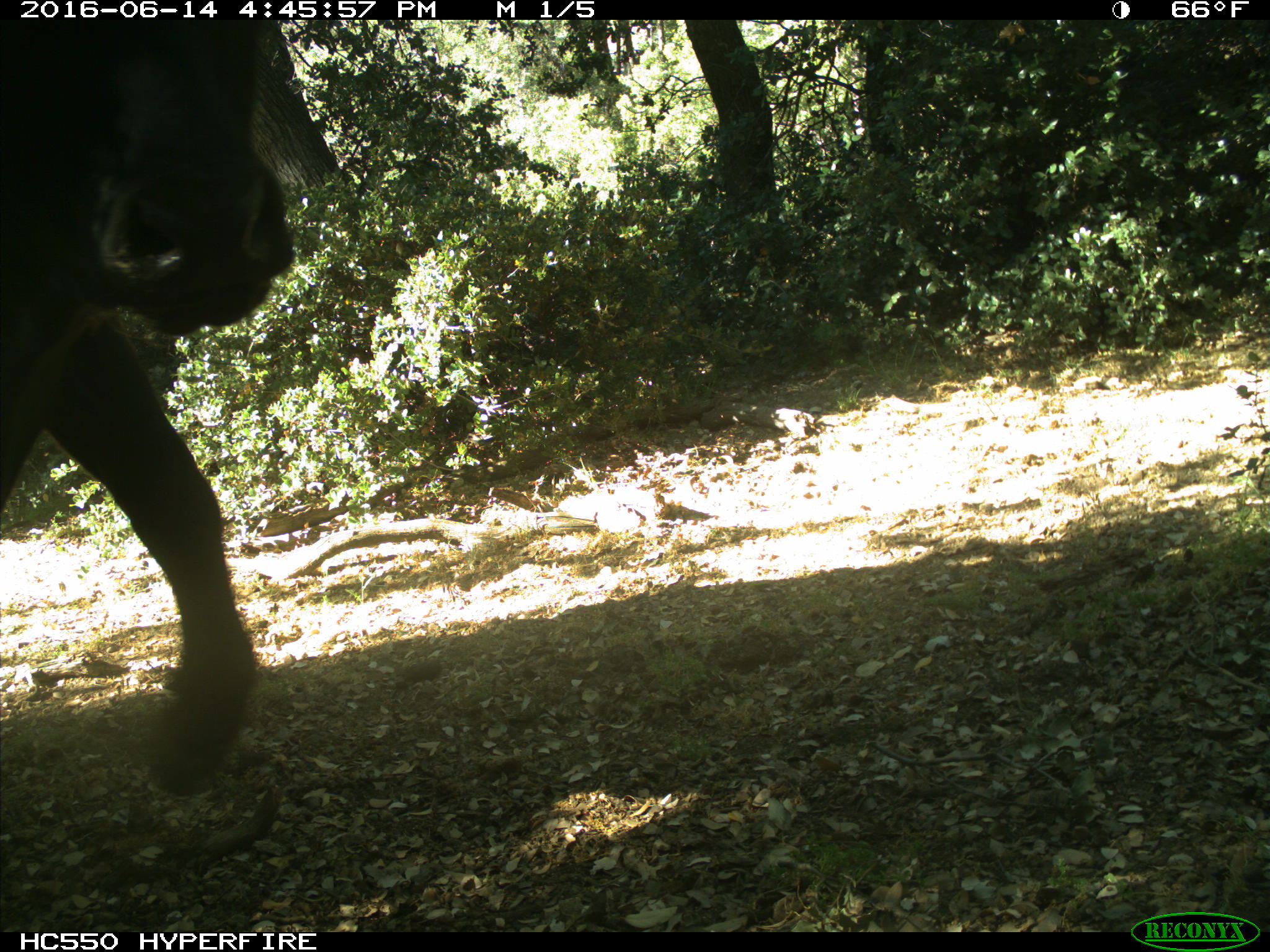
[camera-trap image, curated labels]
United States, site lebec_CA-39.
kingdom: Animalia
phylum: Chordata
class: Mammalia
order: Artiodactyla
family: Bovidae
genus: Bos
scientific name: Bos taurus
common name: domestic cow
Bos taurus (domestic cow).